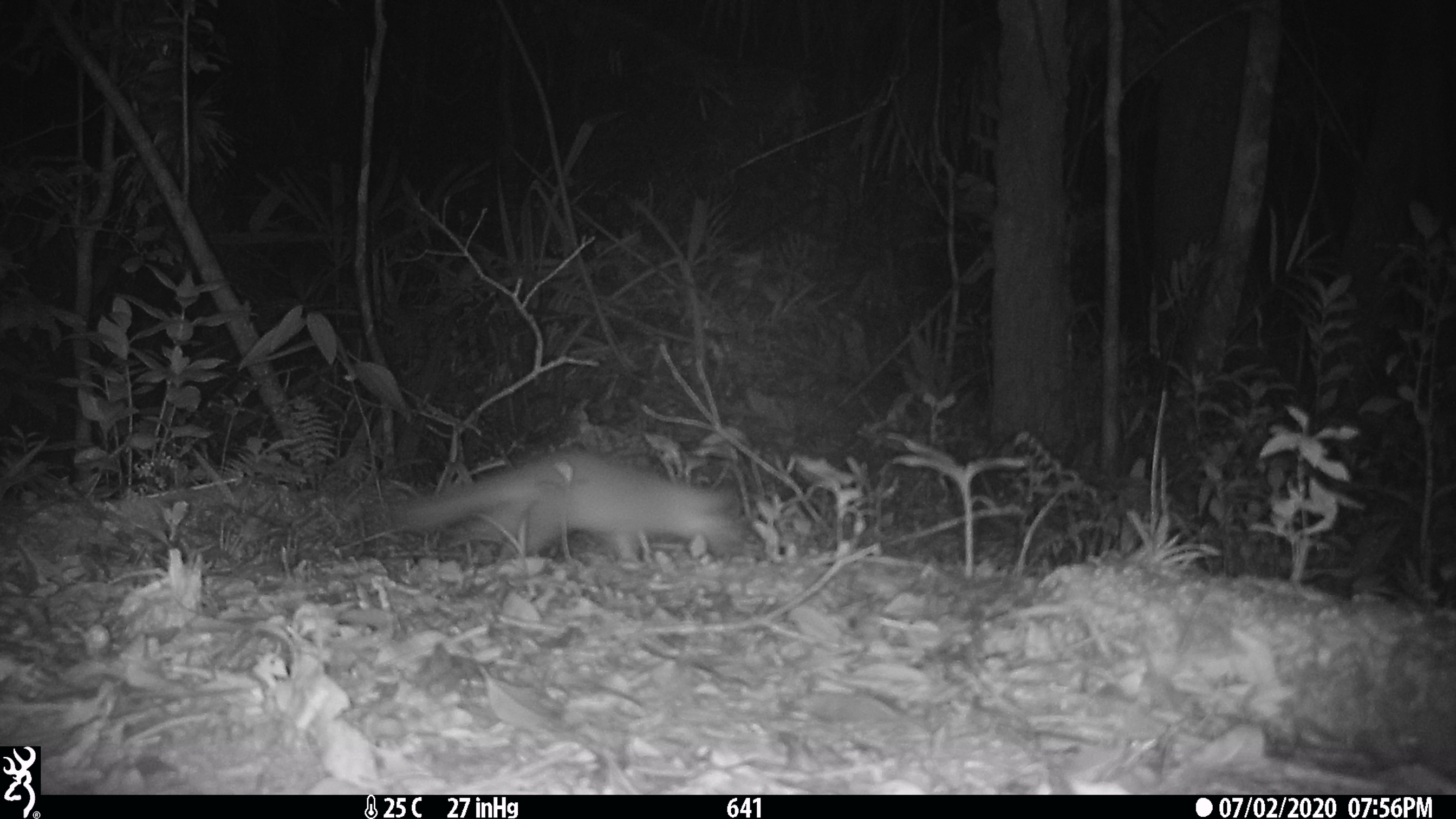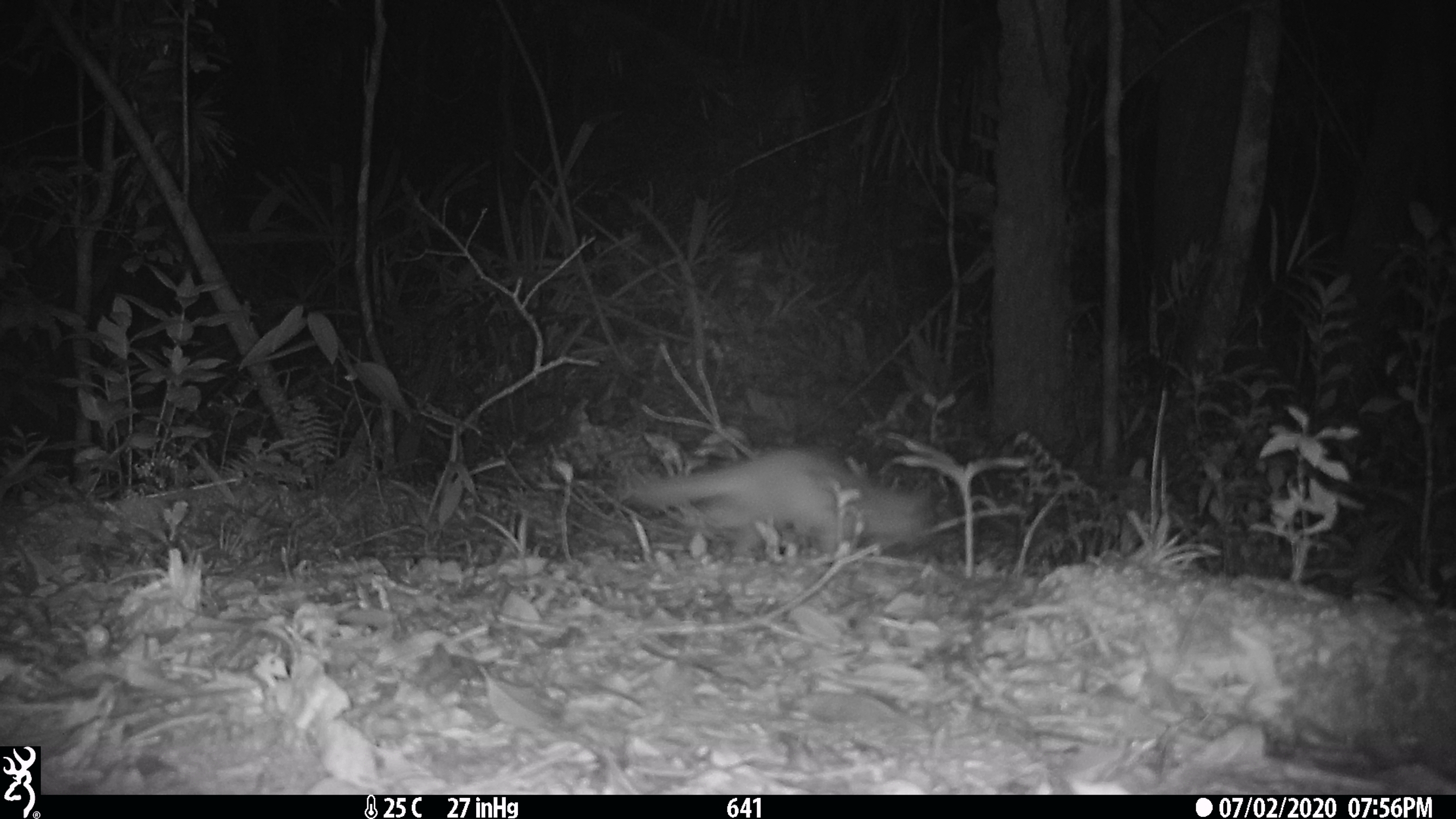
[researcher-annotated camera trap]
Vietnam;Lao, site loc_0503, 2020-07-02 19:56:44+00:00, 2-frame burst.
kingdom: Animalia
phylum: Chordata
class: Mammalia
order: Carnivora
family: Mustelidae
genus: Melogale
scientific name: Melogale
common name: ferret badger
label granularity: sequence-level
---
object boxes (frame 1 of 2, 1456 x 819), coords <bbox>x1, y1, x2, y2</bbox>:
ferret badger: <bbox>390, 448, 749, 561</bbox>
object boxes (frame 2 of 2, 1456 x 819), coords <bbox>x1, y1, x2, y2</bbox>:
ferret badger: <bbox>625, 446, 933, 553</bbox>